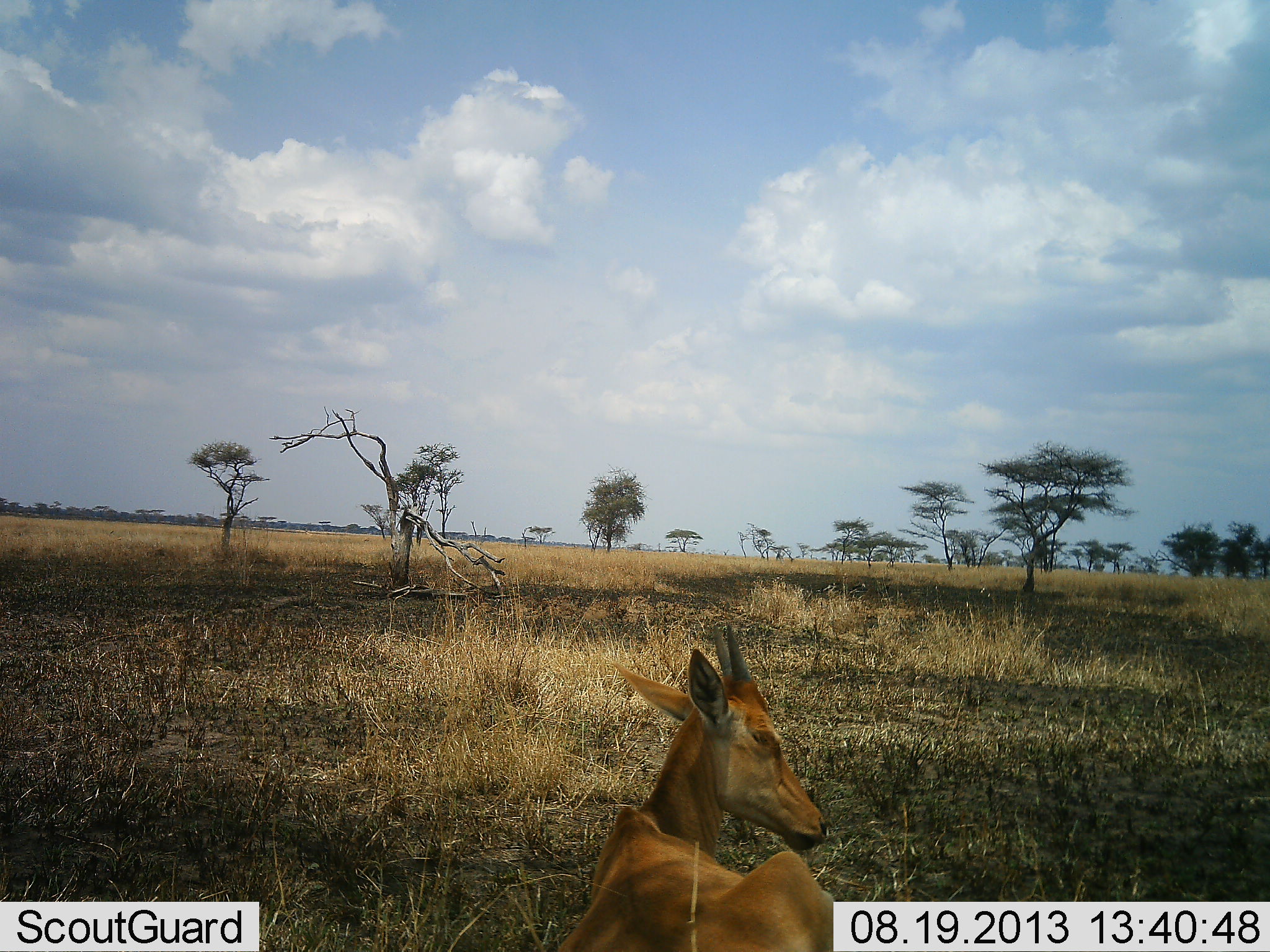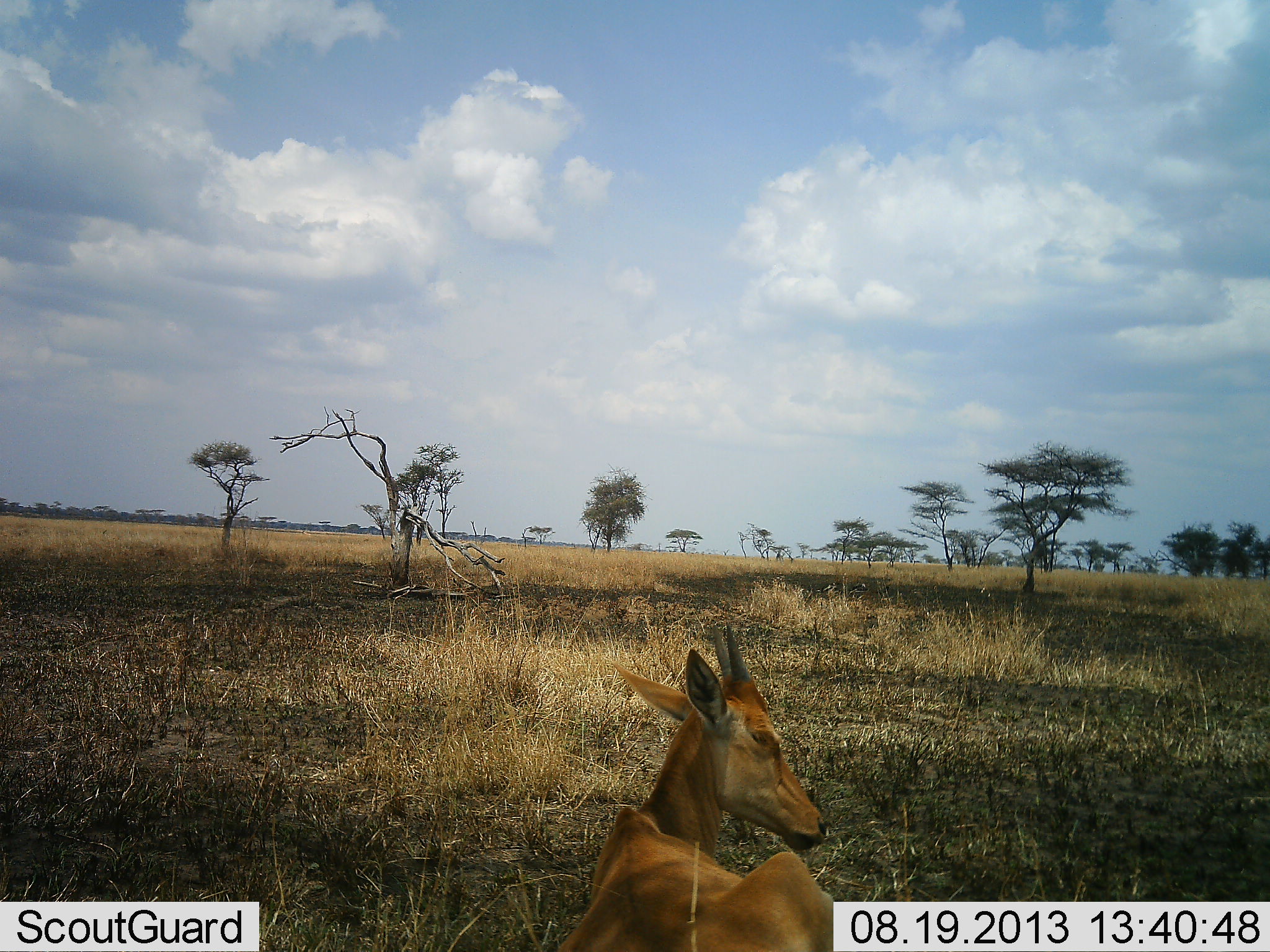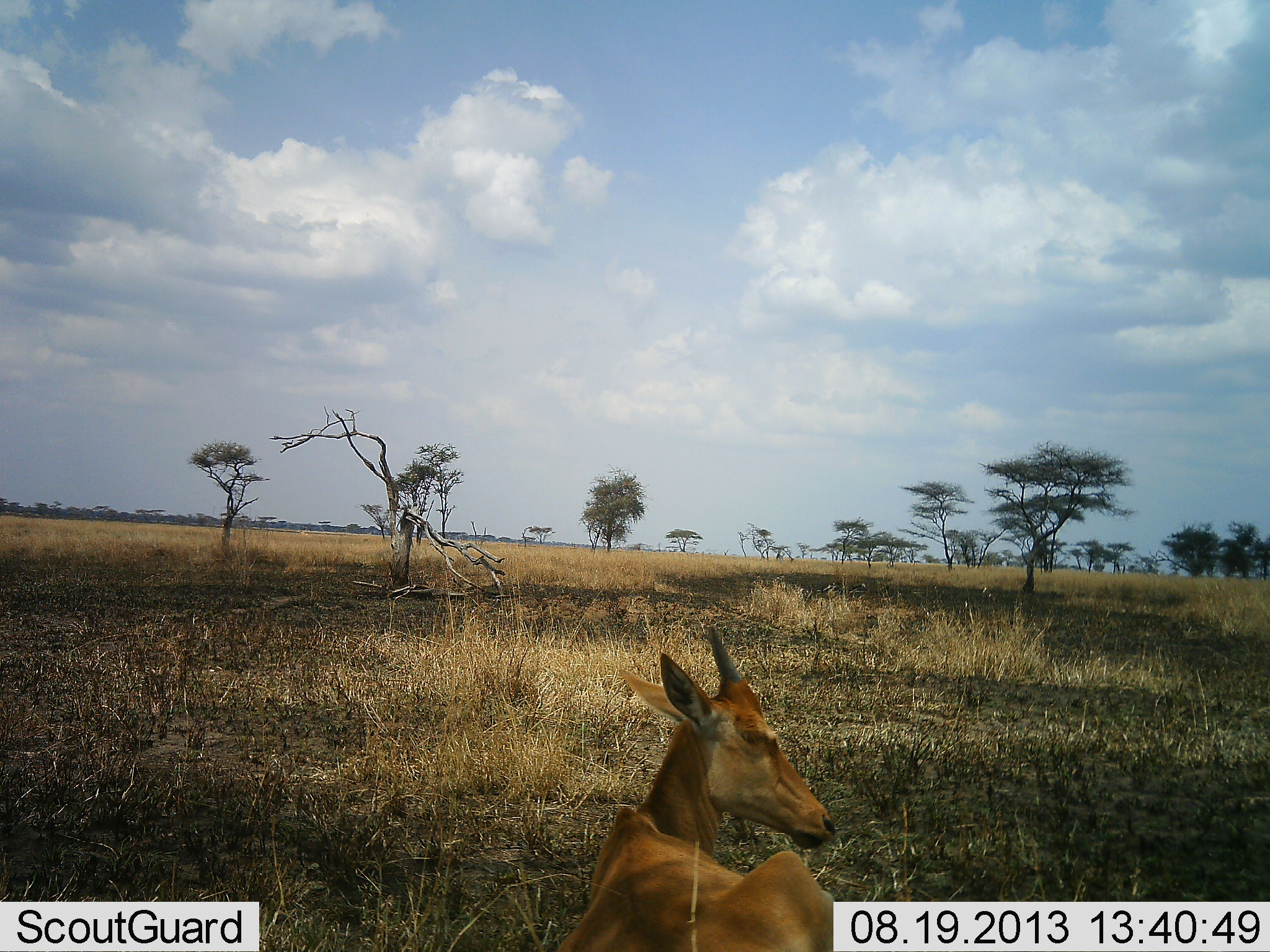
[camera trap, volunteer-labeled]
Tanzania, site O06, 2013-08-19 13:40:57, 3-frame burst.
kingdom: Animalia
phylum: Chordata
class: Mammalia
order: Artiodactyla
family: Bovidae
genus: Tragelaphus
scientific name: Tragelaphus oryx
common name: eland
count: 1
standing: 0%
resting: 100%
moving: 0%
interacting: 0%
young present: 12%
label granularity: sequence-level